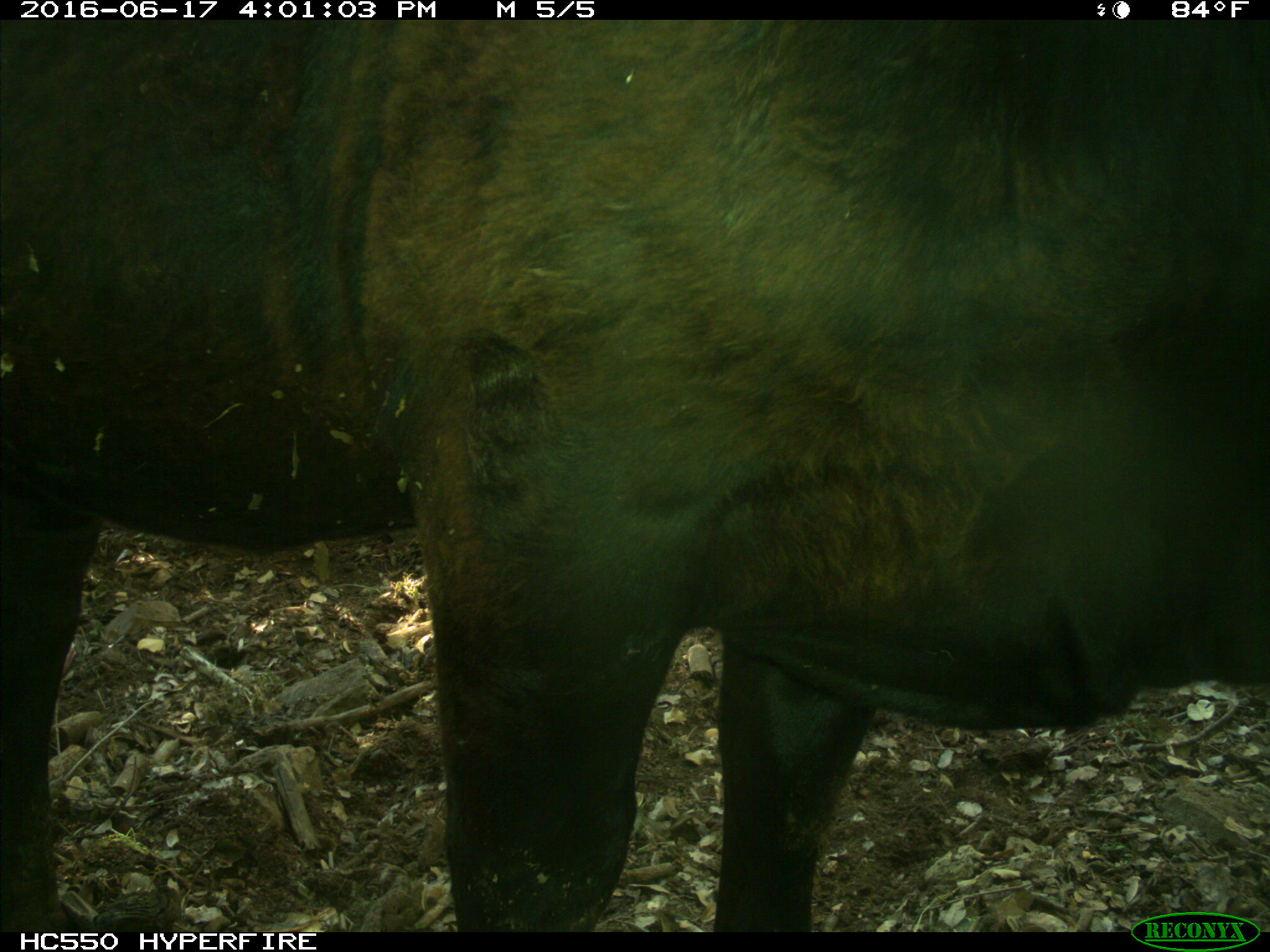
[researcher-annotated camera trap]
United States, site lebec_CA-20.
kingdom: Animalia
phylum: Chordata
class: Mammalia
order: Artiodactyla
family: Bovidae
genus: Bos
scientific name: Bos taurus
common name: domestic cow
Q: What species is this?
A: Bos taurus (domestic cow).